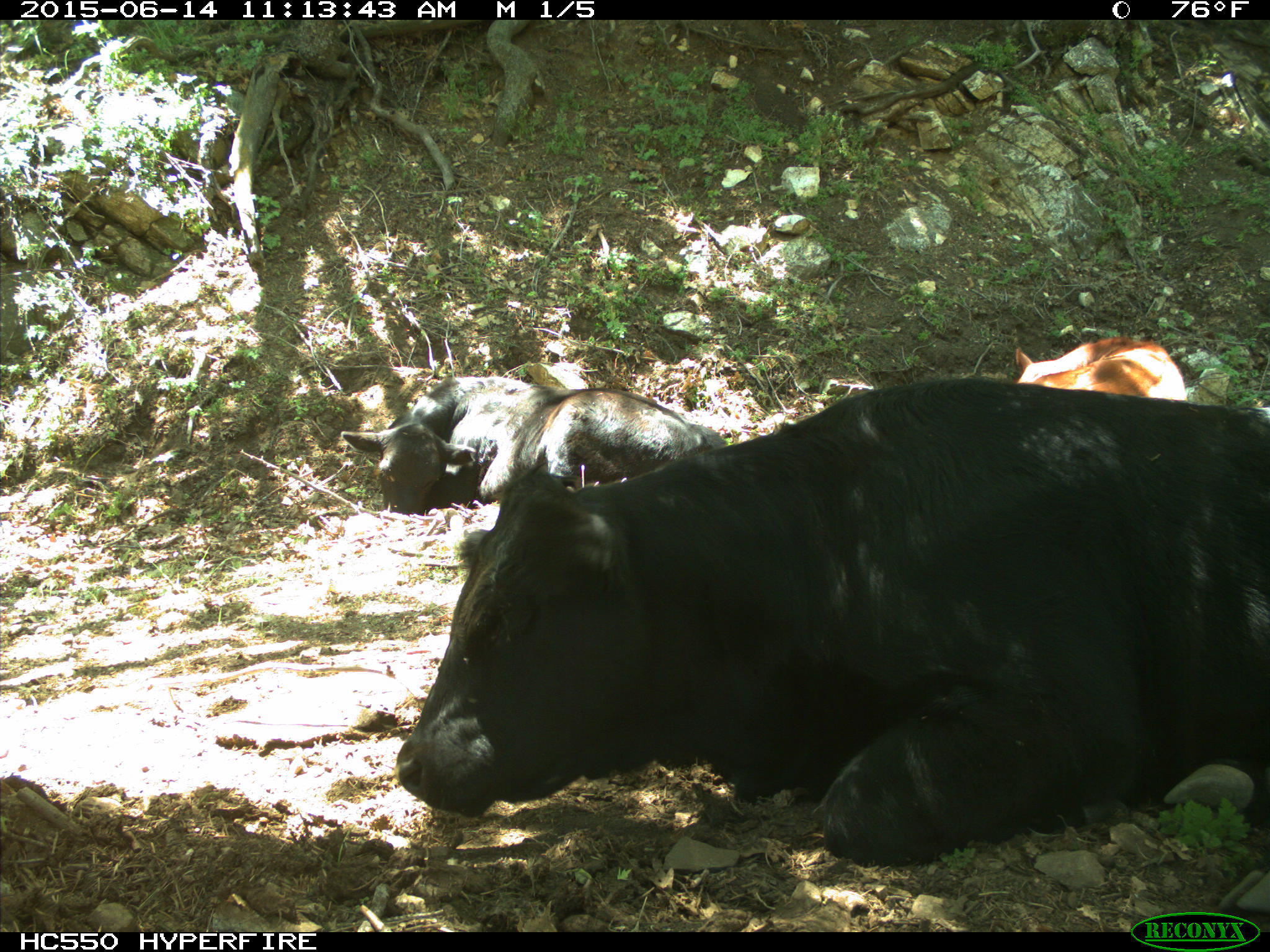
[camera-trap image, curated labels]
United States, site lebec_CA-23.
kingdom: Animalia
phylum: Chordata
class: Mammalia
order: Artiodactyla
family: Bovidae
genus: Bos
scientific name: Bos taurus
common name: domestic cow